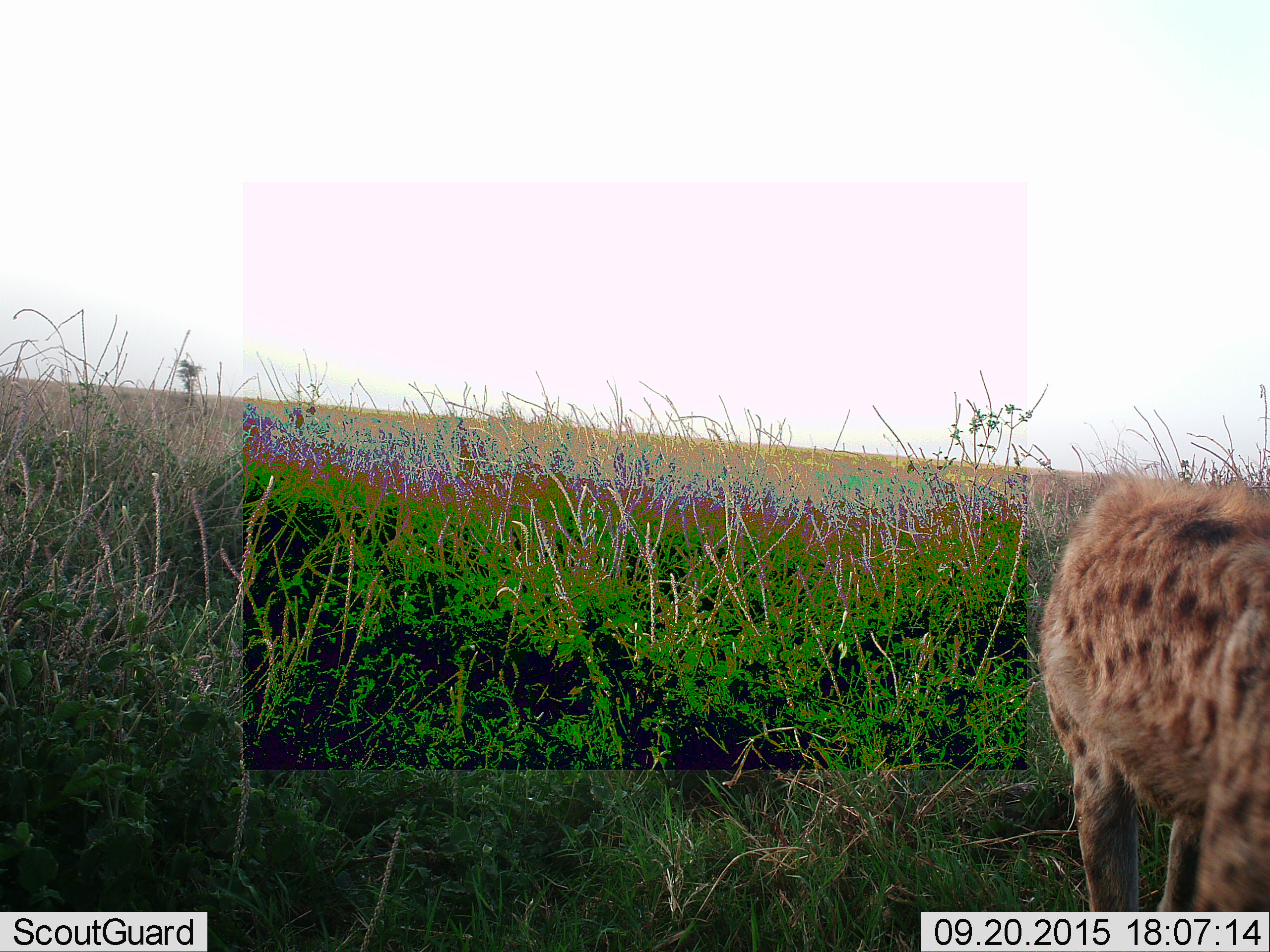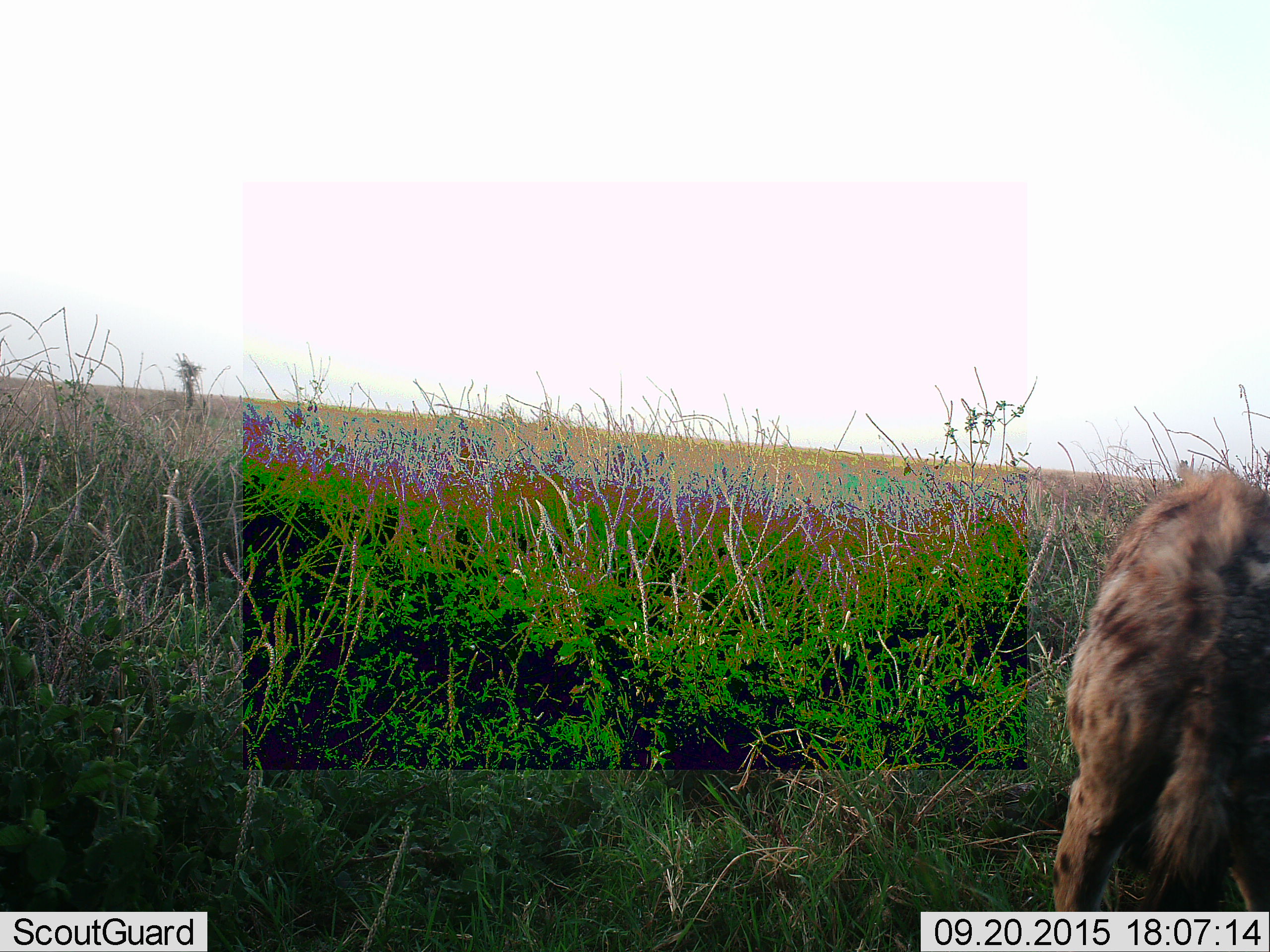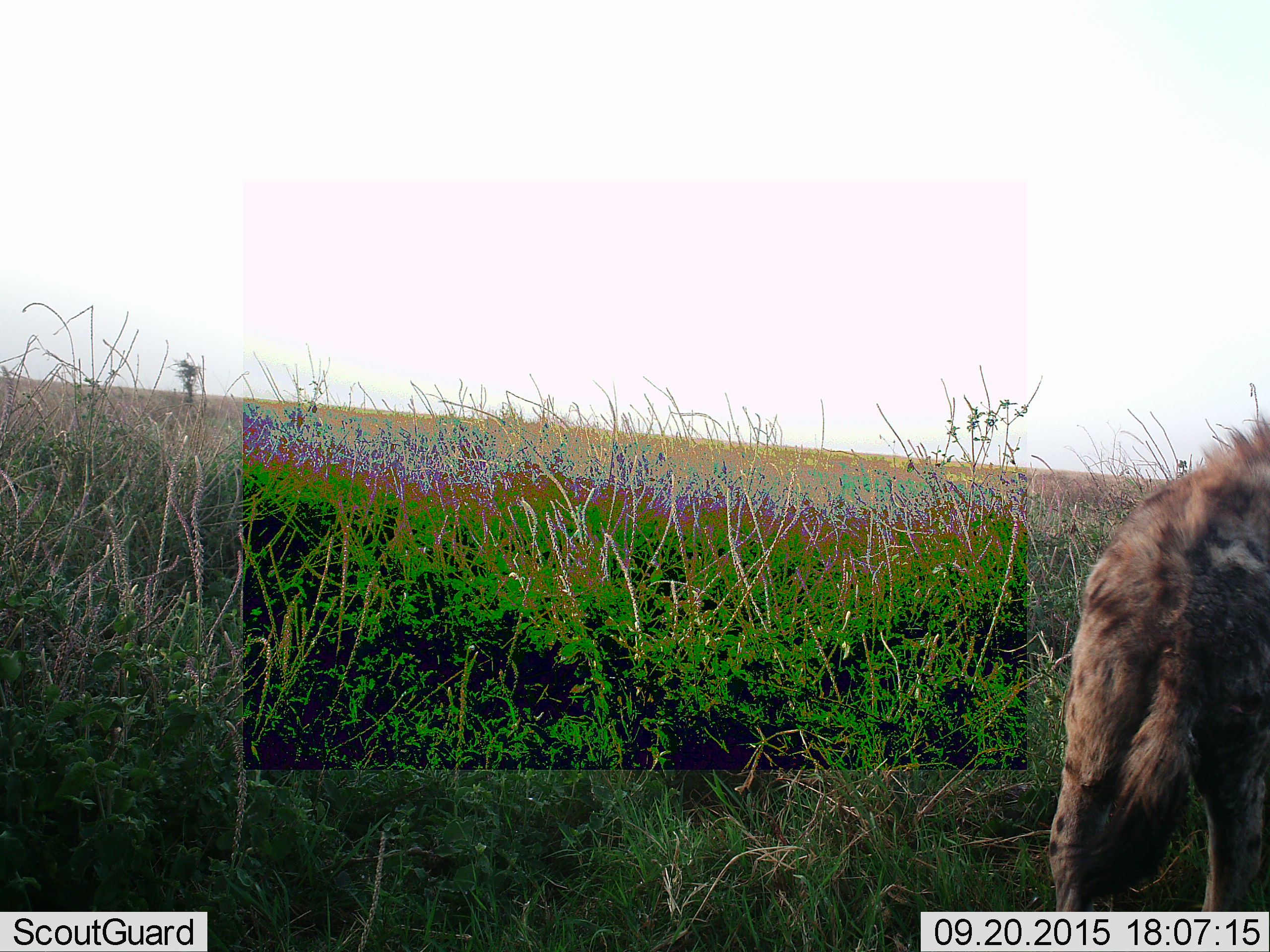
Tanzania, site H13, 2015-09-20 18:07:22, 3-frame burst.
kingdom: Animalia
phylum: Chordata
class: Mammalia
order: Carnivora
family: Hyaenidae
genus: Crocuta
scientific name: Crocuta crocuta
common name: spotted hyena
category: hyenaspotted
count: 1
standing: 50%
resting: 0%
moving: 40%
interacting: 10%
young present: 0%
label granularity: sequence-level